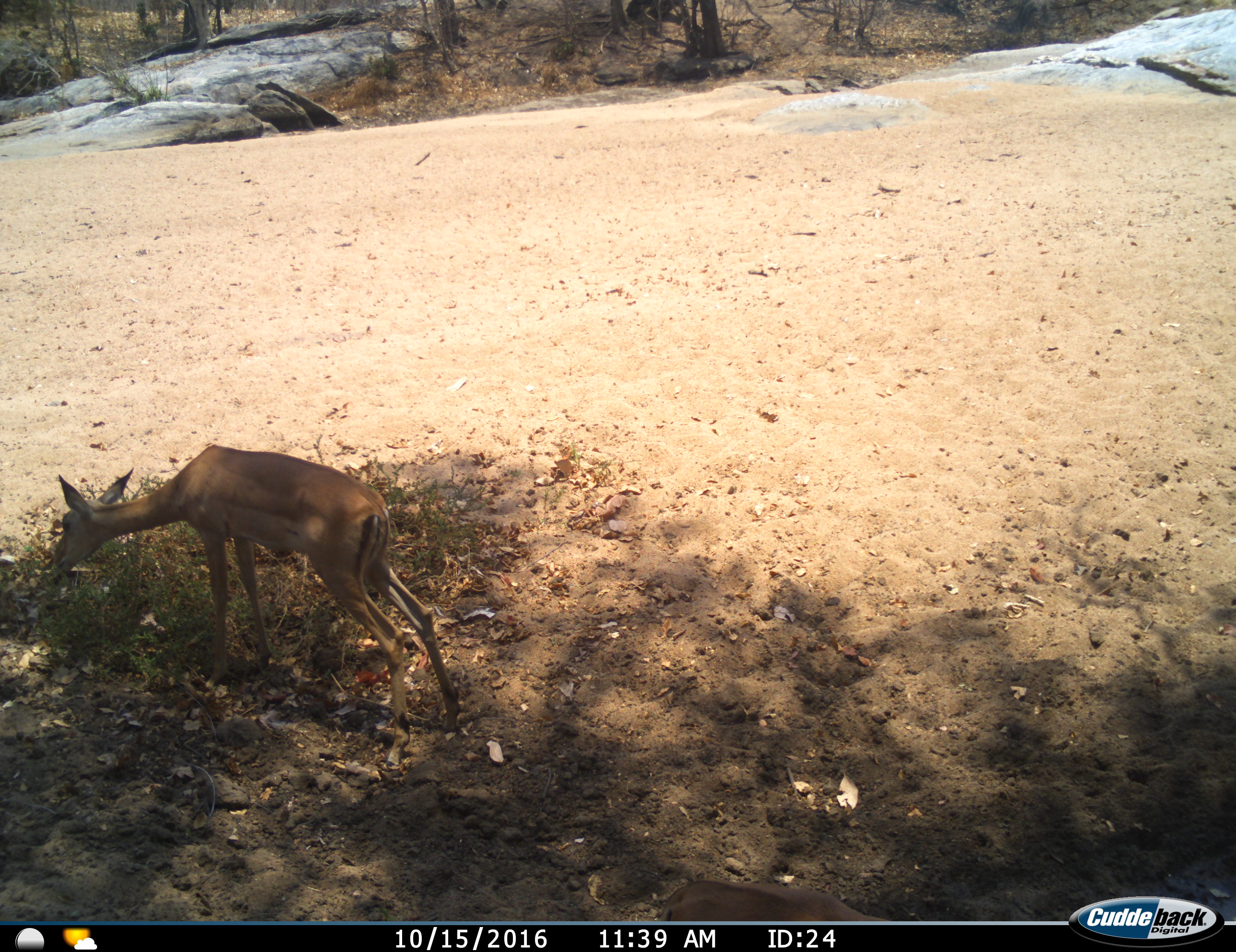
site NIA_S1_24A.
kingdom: Animalia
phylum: Chordata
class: Mammalia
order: Artiodactyla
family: Bovidae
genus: Aepyceros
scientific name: Aepyceros melampus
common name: impala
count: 1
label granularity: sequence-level